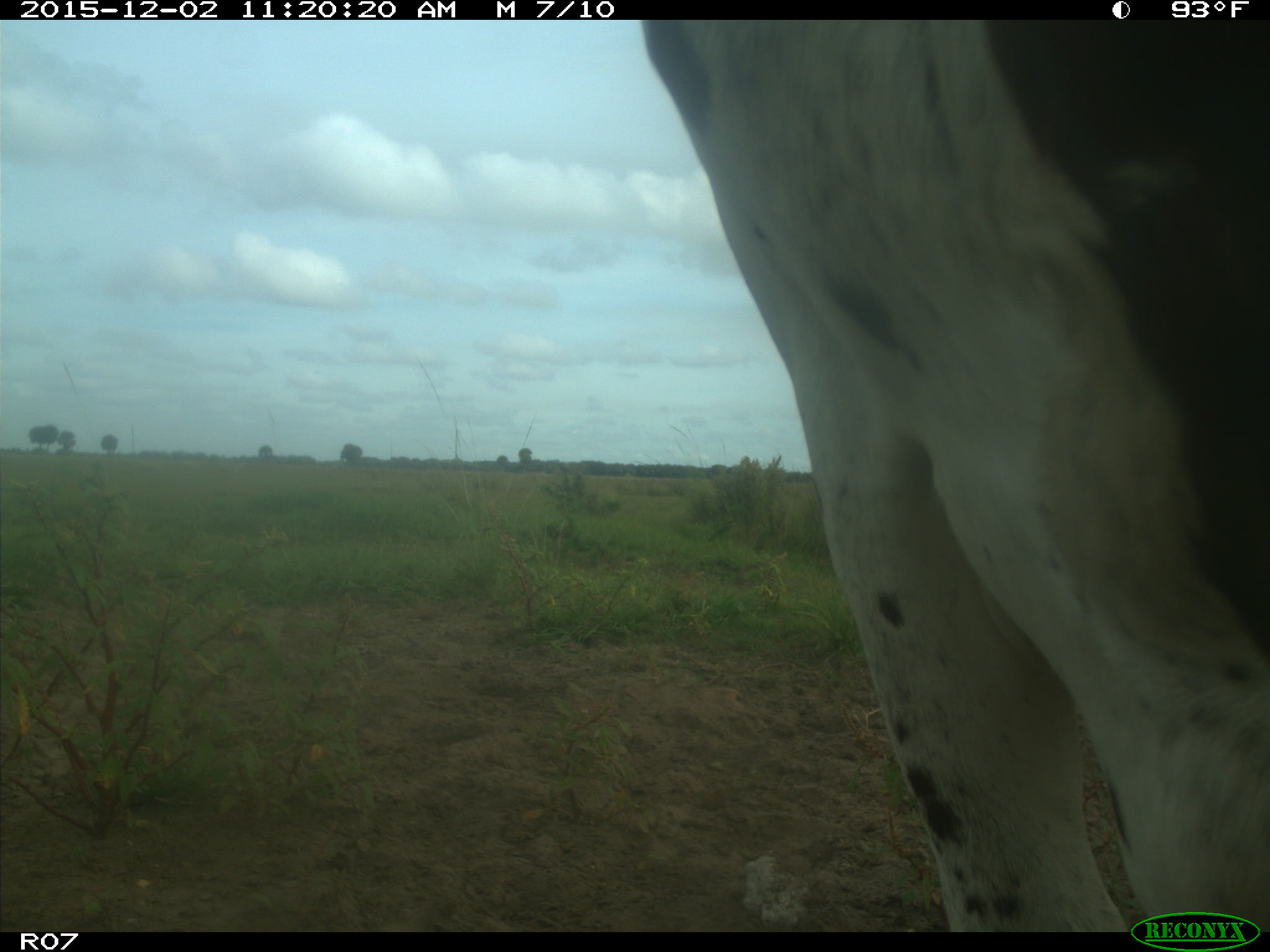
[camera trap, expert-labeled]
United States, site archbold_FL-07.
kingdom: Animalia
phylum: Chordata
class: Mammalia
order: Artiodactyla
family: Bovidae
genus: Bos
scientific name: Bos taurus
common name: domestic cow